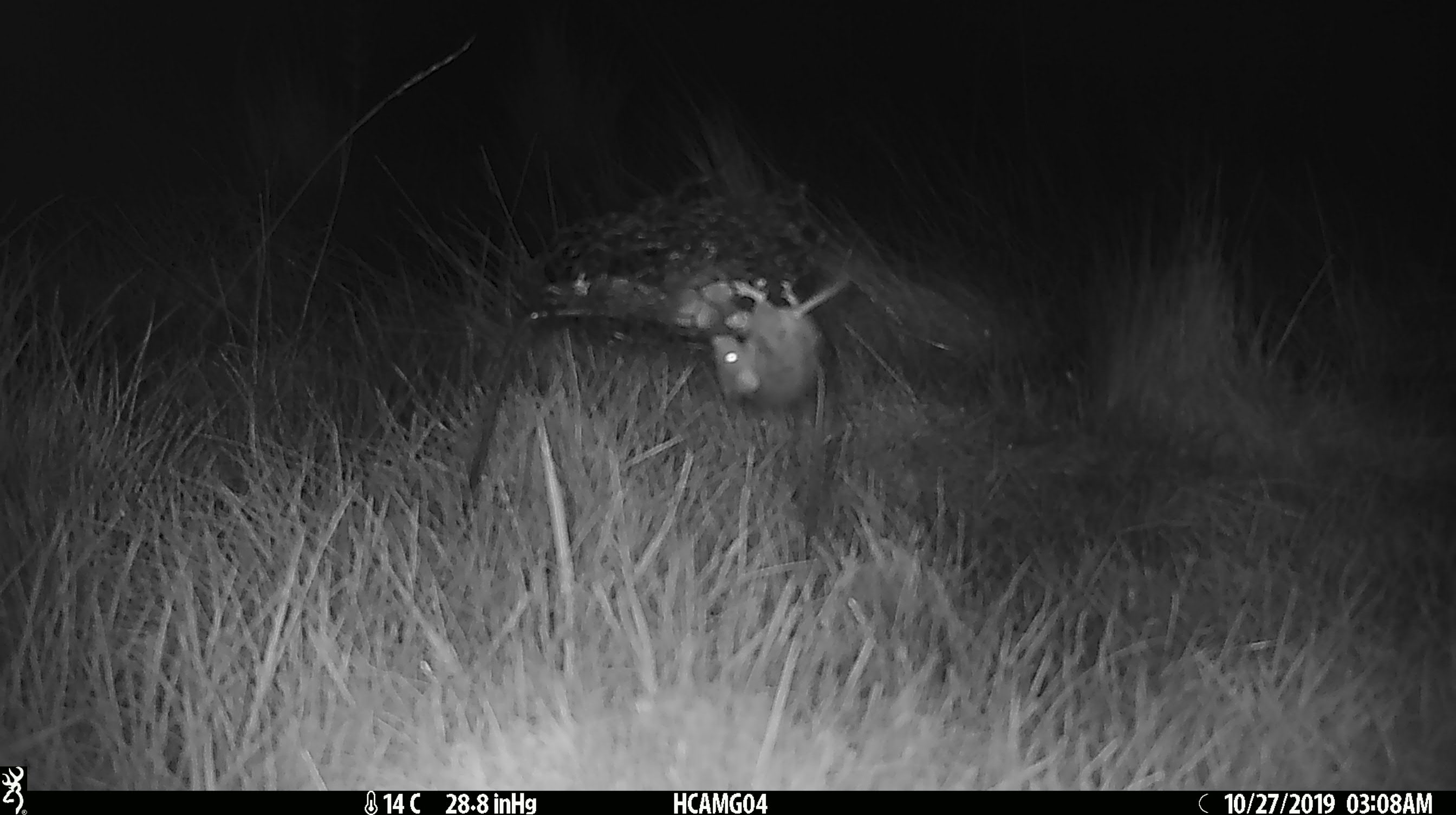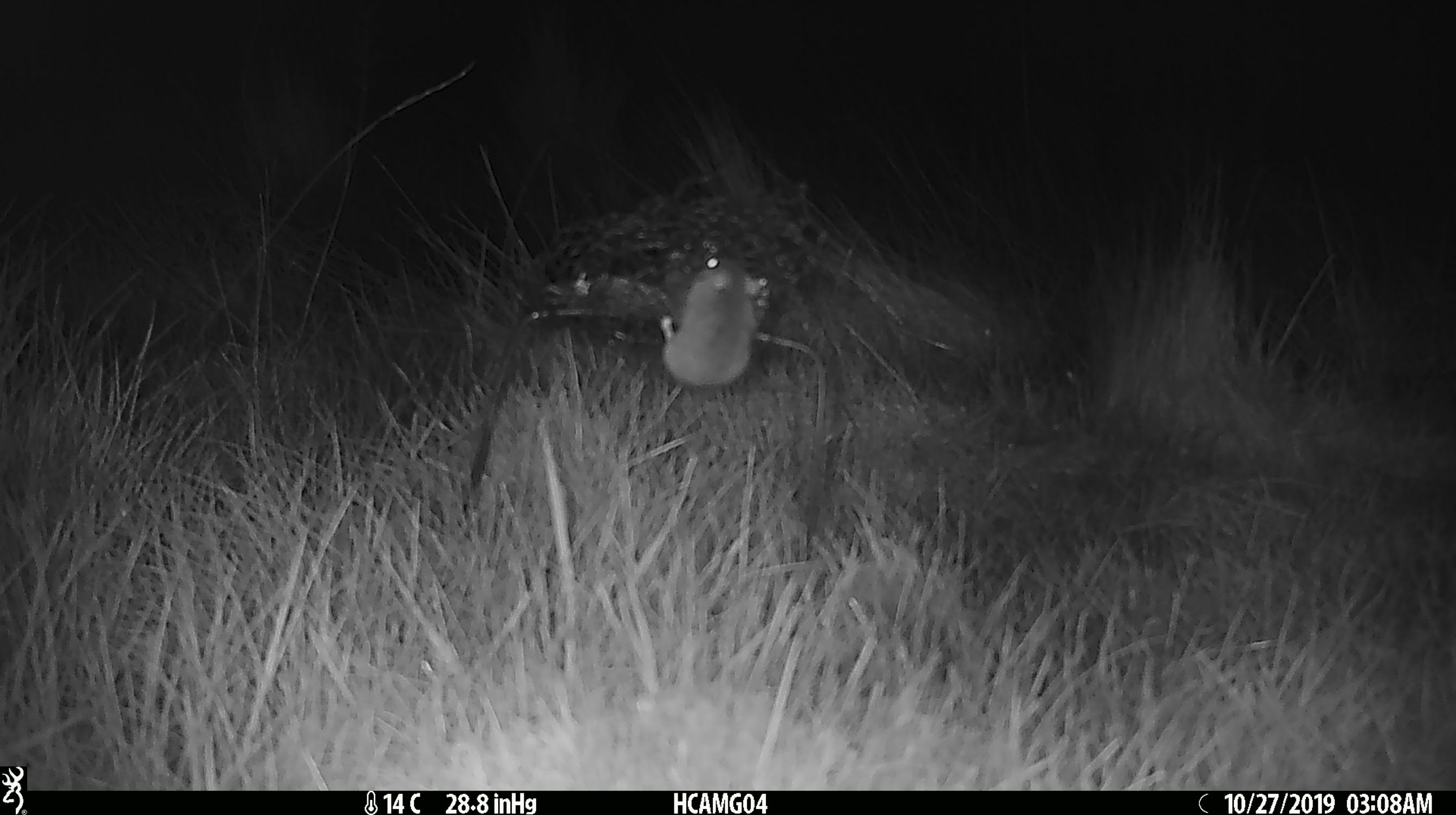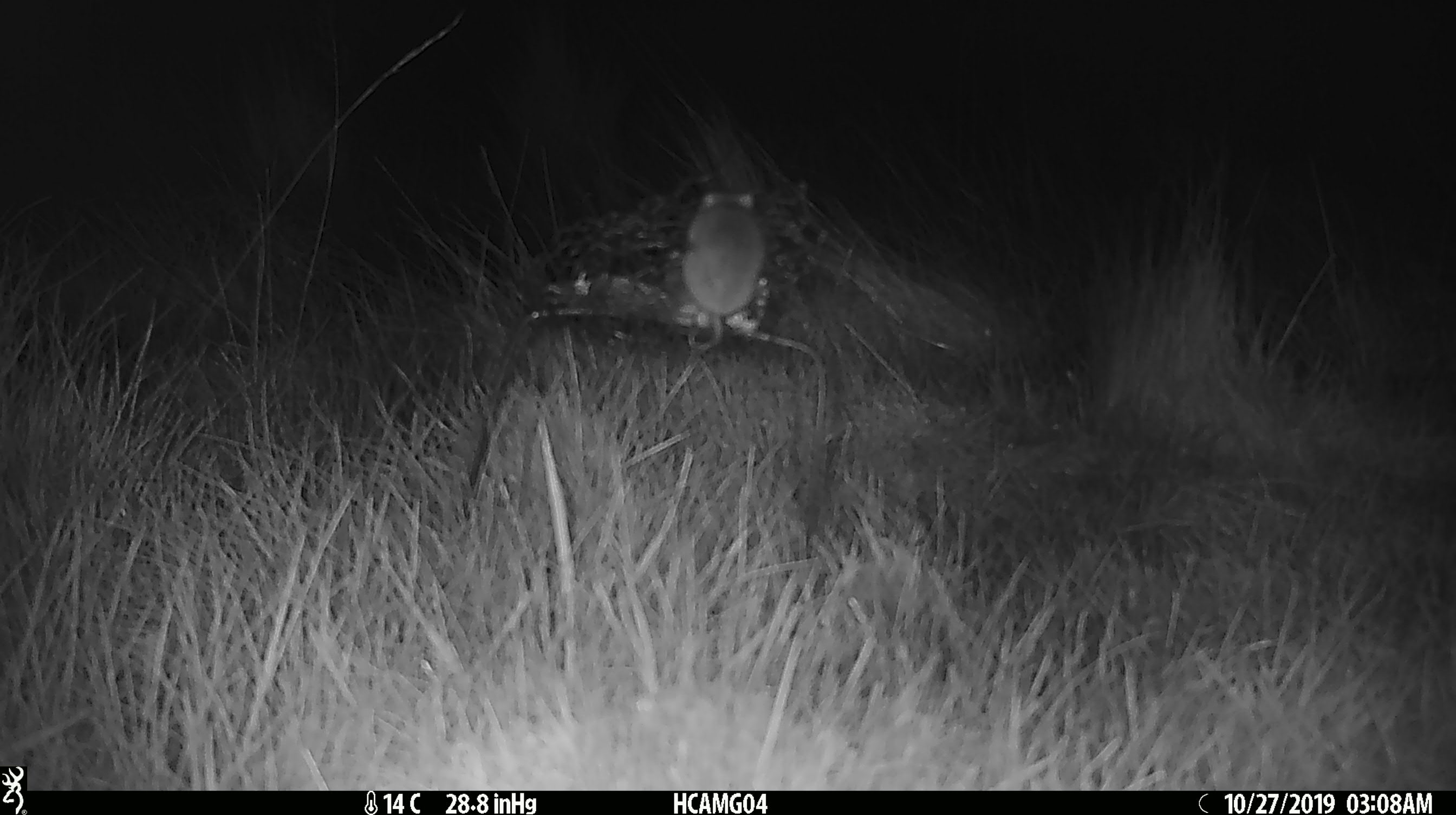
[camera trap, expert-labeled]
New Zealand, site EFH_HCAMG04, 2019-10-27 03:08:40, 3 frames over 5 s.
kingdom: Animalia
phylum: Chordata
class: Mammalia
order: Rodentia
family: Muridae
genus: Mus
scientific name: Mus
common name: mouse